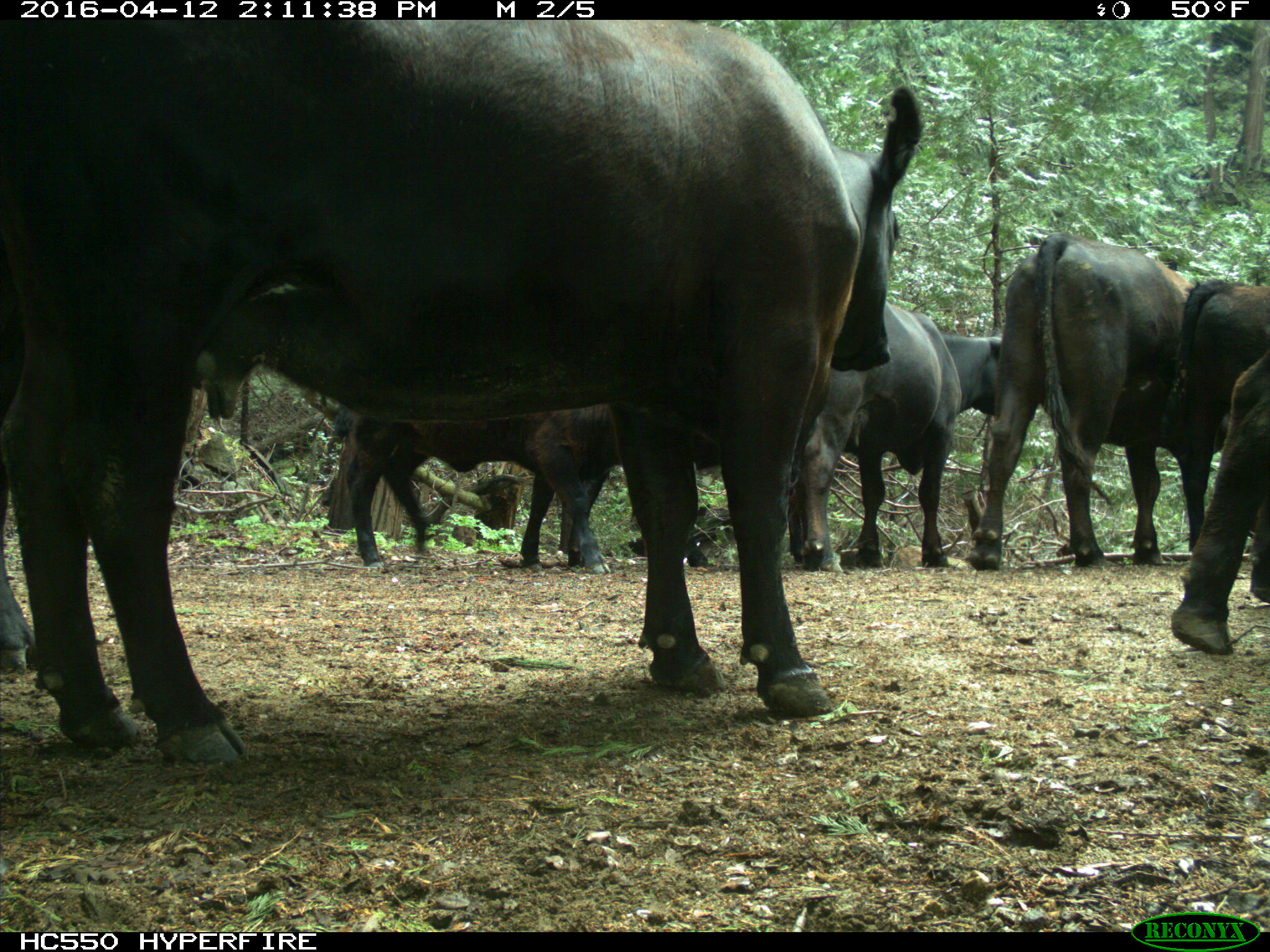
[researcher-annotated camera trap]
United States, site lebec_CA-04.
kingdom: Animalia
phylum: Chordata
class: Mammalia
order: Artiodactyla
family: Bovidae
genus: Bos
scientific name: Bos taurus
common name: domestic cow